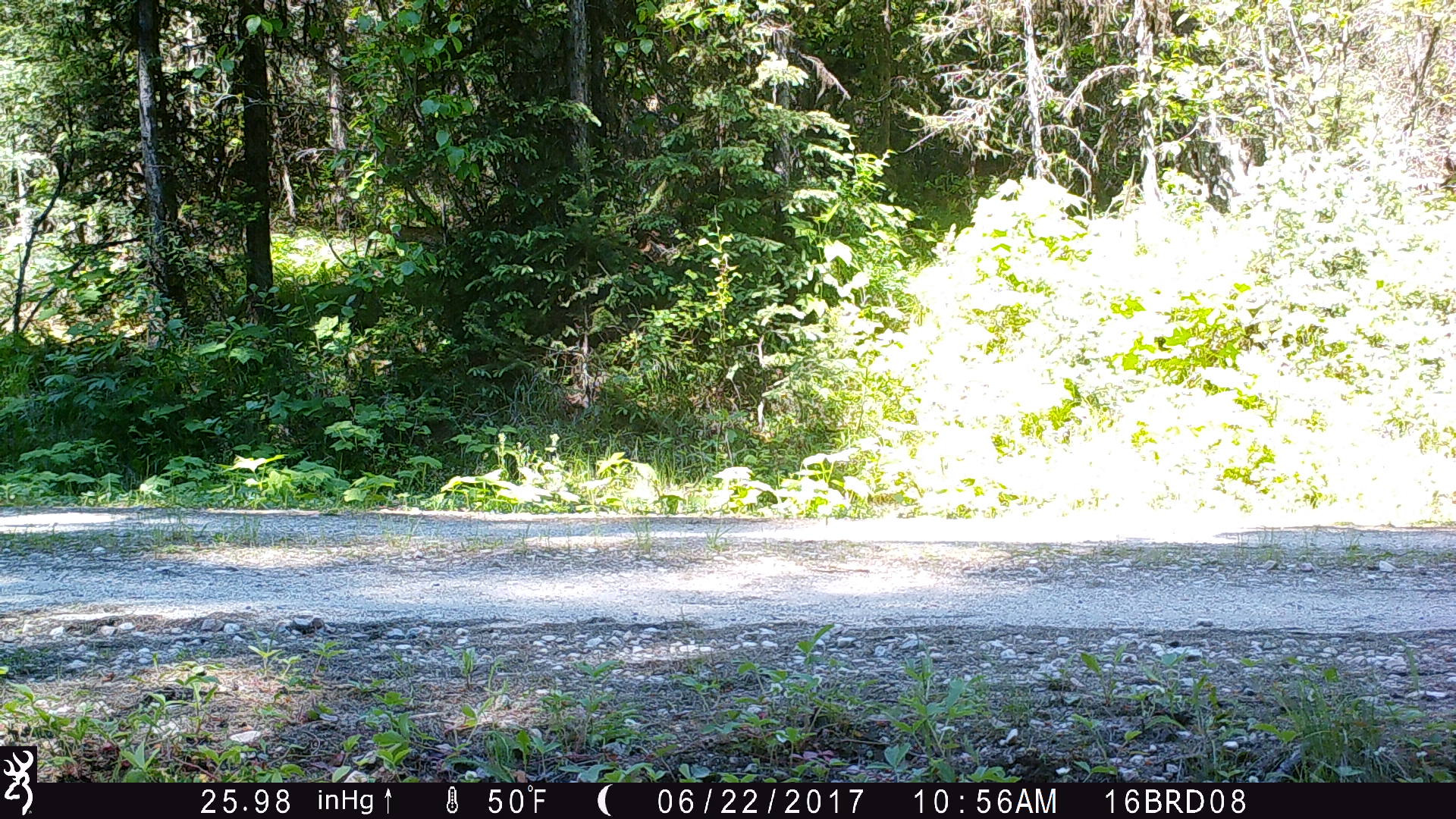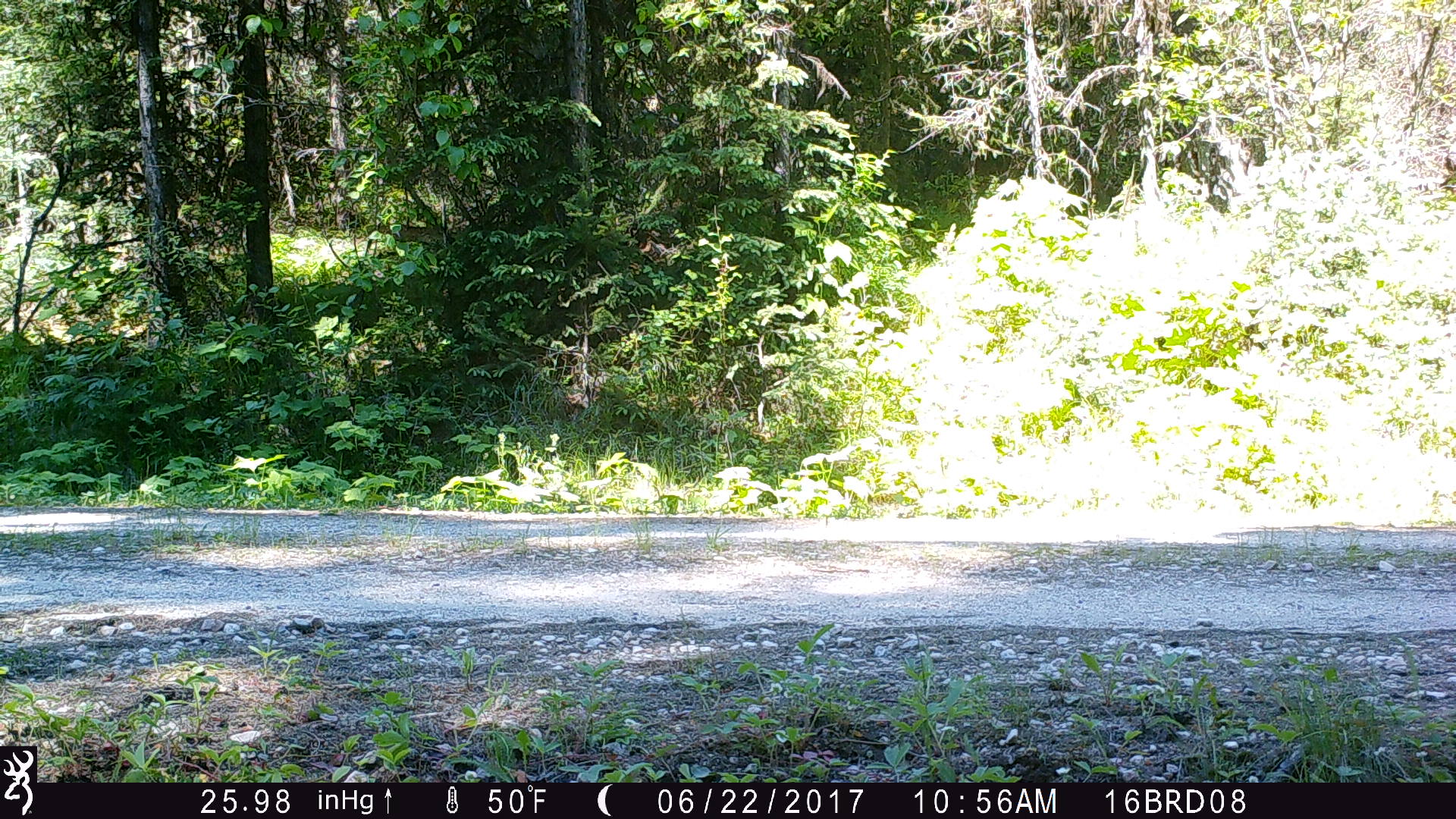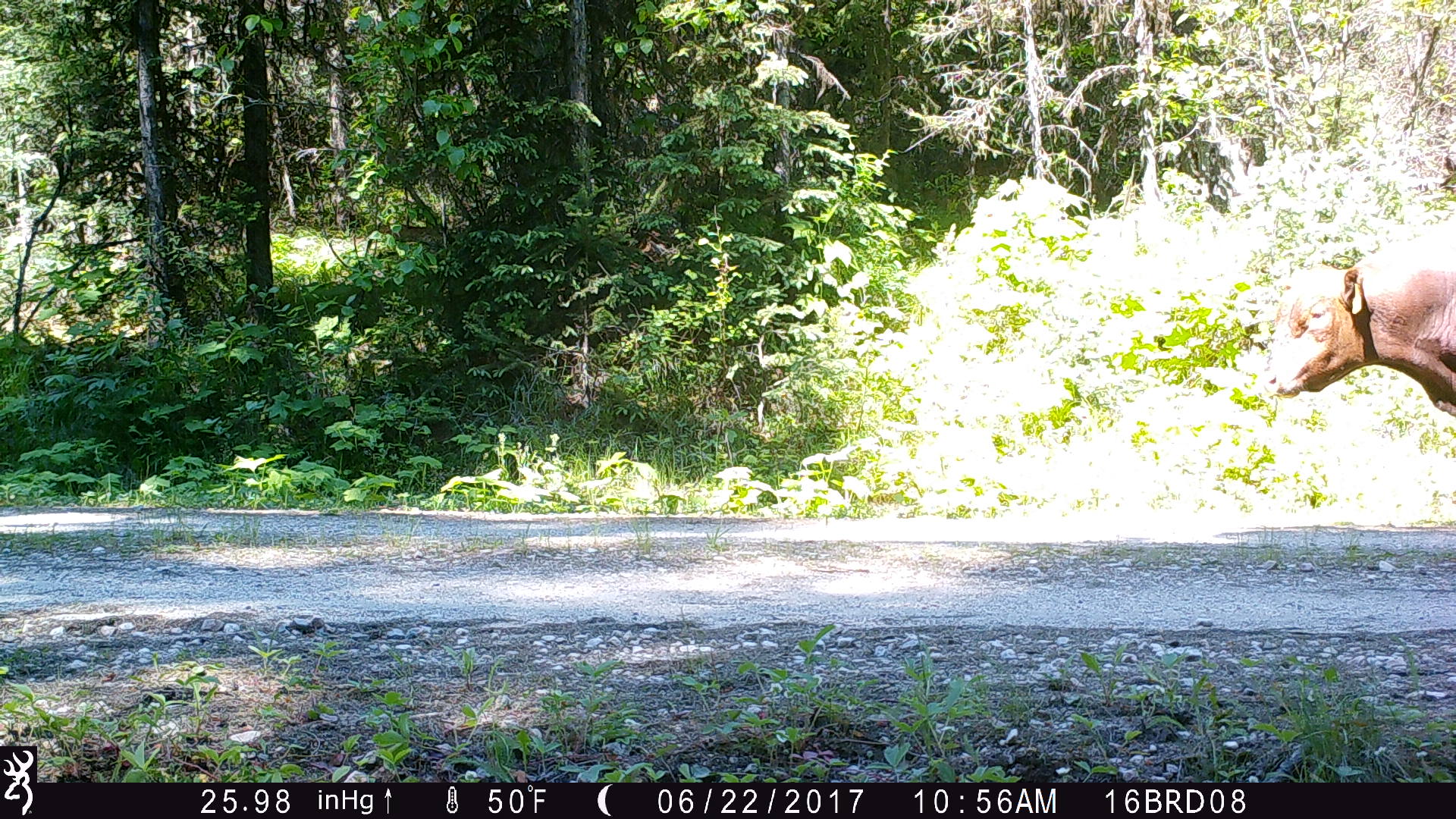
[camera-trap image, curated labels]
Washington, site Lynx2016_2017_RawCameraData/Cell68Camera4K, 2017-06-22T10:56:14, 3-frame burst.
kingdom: Animalia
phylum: Chordata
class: Mammalia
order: Artiodactyla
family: Bovidae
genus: Bos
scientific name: Bos taurus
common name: domestic cattle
Domestic cattle (Bos taurus). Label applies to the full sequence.